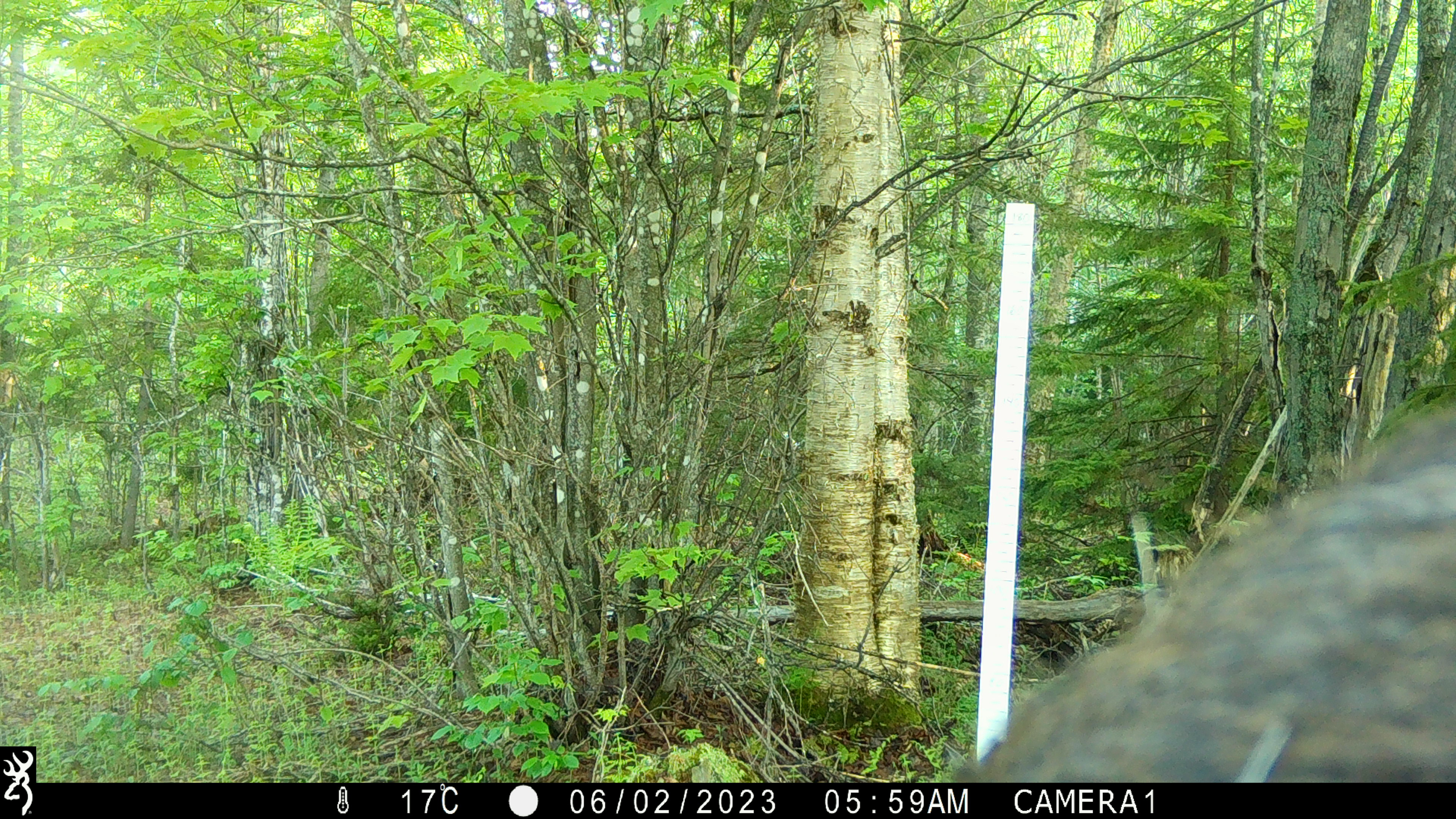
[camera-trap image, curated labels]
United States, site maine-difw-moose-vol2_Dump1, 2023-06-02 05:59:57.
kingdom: Animalia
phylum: Chordata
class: Mammalia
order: Artiodactyla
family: Cervidae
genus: Alces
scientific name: Alces alces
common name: moose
Moose (Alces alces).